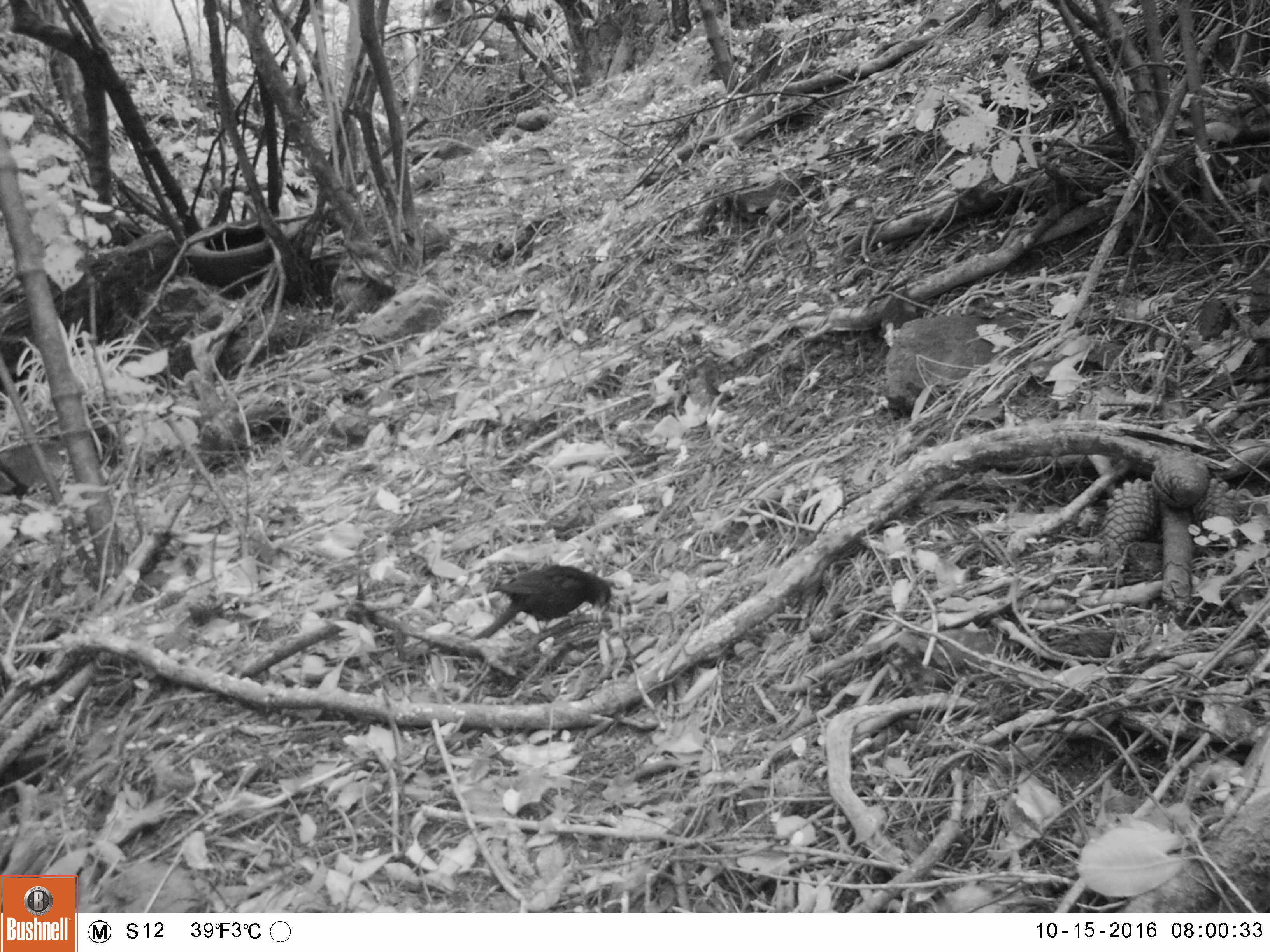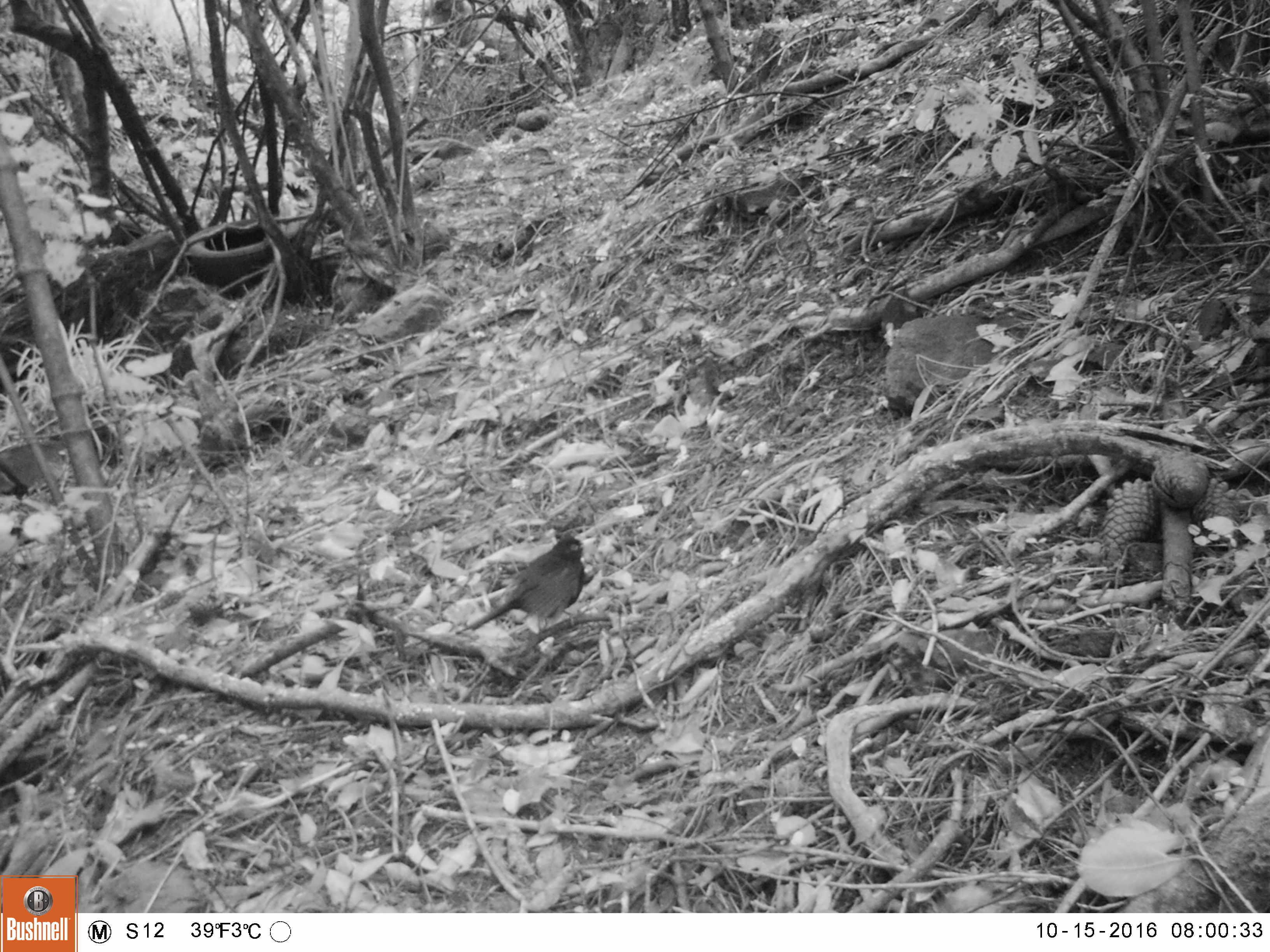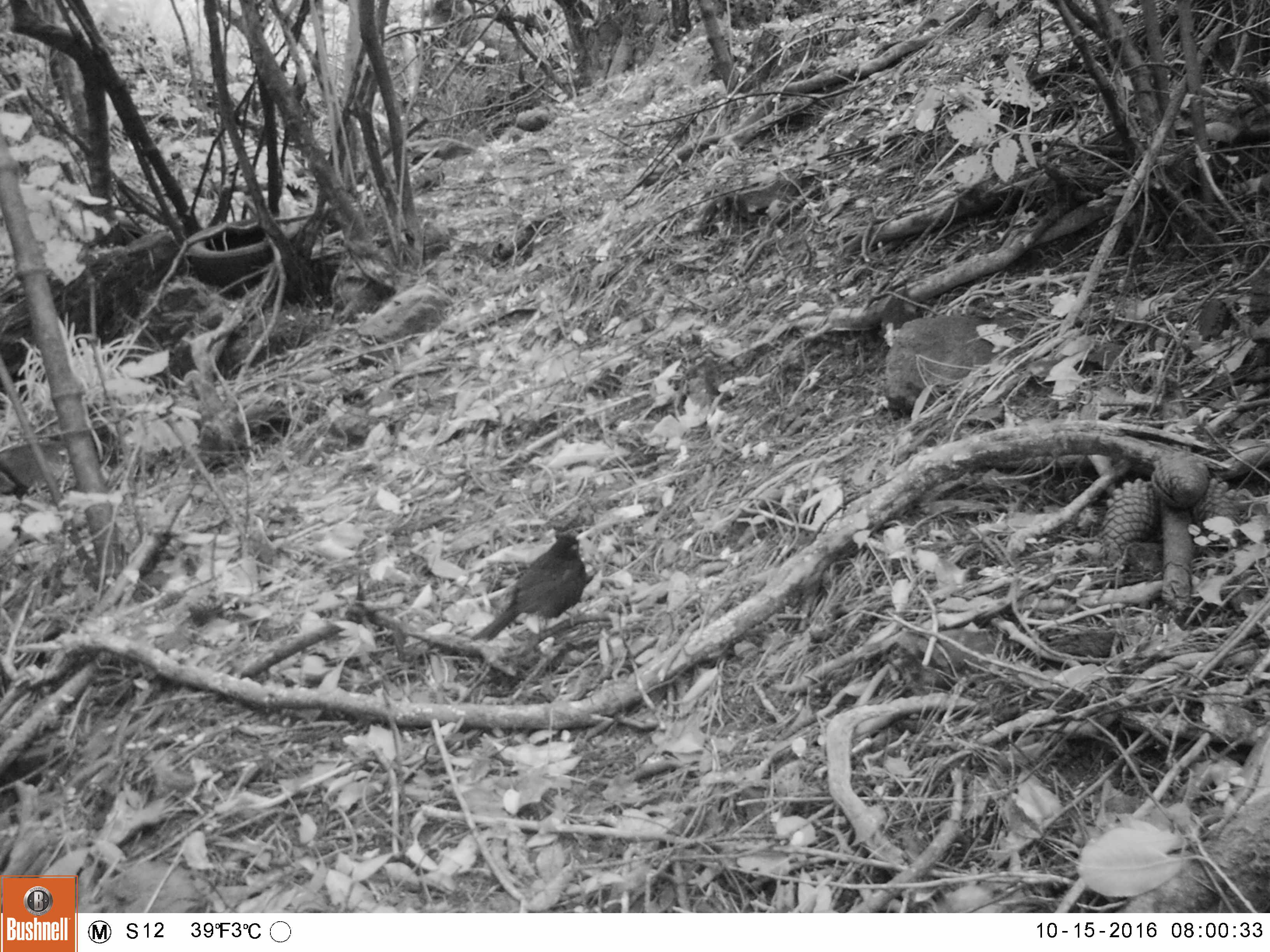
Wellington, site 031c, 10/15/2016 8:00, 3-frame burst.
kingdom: Animalia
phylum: Chordata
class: Aves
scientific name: Aves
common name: bird